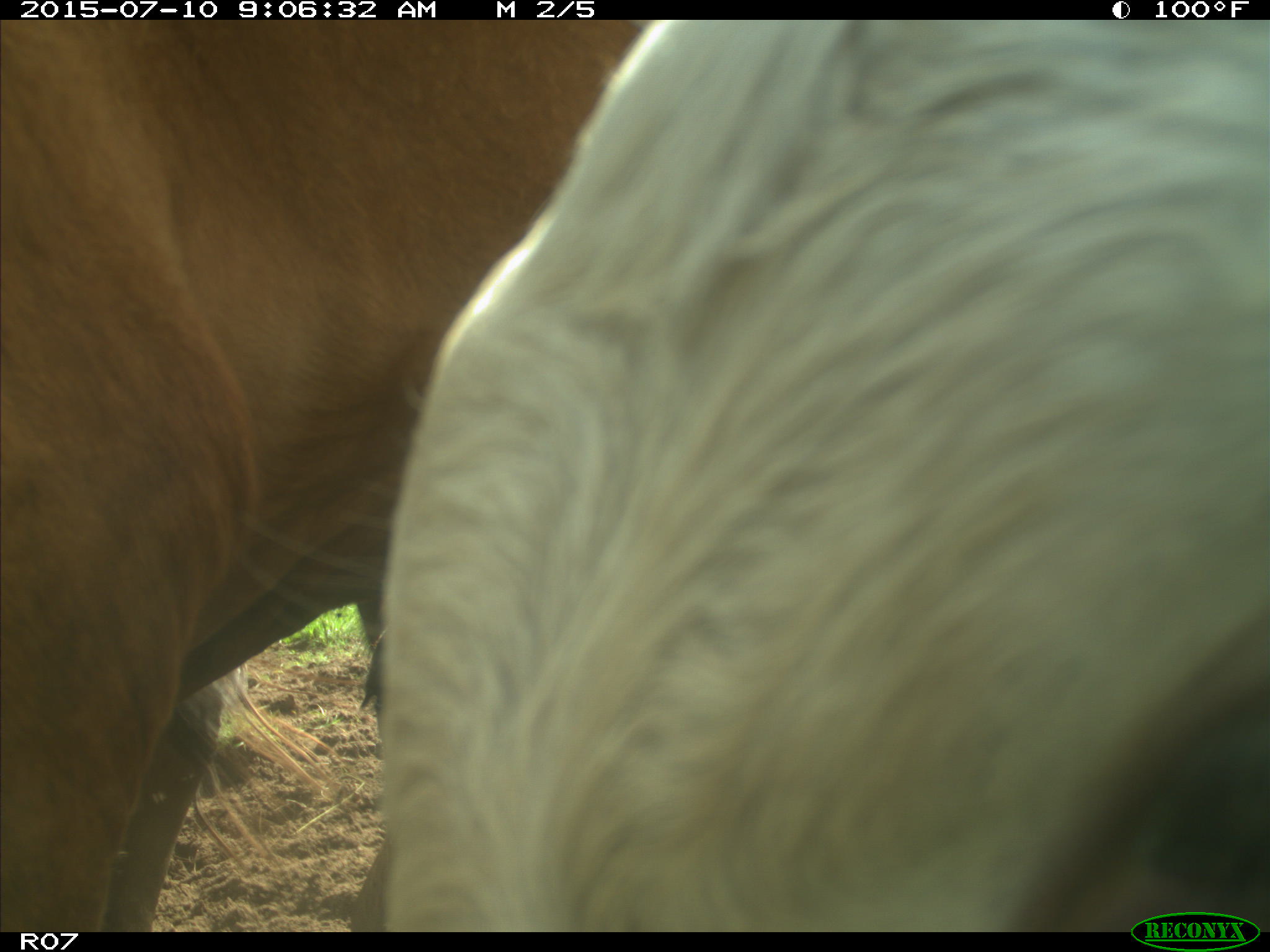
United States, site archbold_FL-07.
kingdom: Animalia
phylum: Chordata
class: Mammalia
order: Artiodactyla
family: Bovidae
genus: Bos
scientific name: Bos taurus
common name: domestic cow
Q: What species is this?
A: Bos taurus (domestic cow).